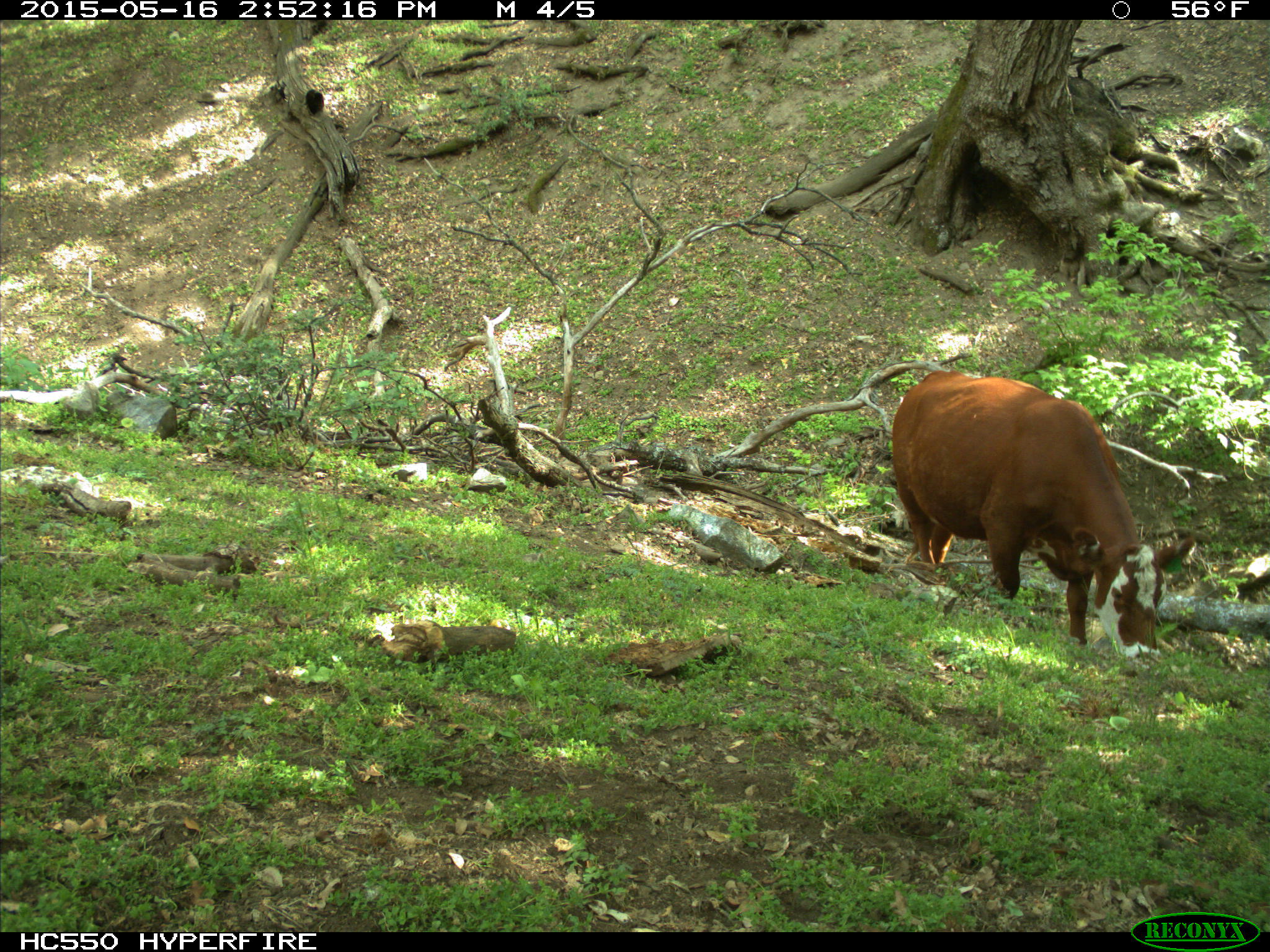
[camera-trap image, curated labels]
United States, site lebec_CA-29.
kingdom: Animalia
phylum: Chordata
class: Mammalia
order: Artiodactyla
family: Bovidae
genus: Bos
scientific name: Bos taurus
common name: domestic cow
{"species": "Bos taurus (domestic cow)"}